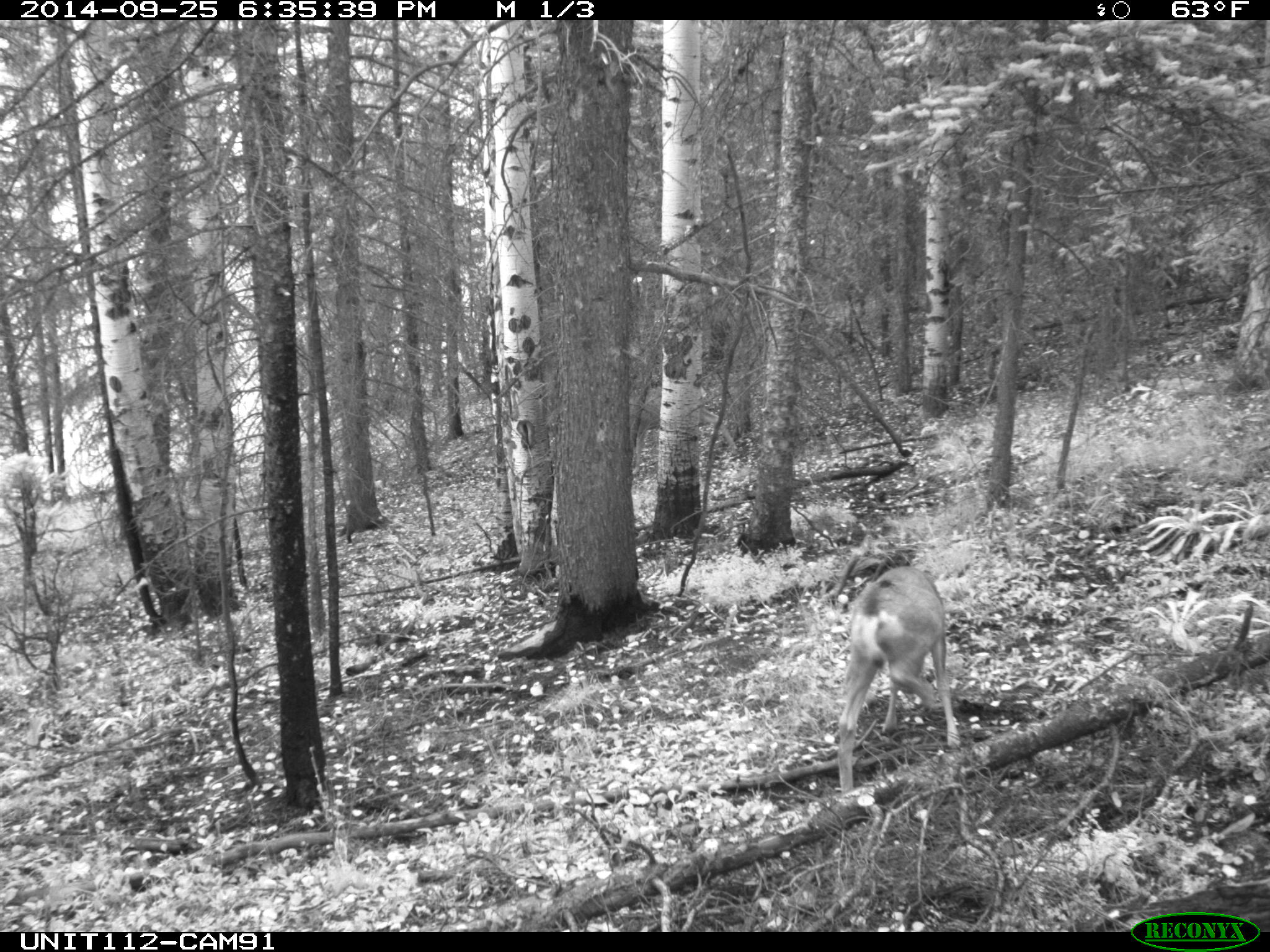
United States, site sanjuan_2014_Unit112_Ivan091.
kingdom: Animalia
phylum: Chordata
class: Mammalia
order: Artiodactyla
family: Cervidae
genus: Odocoileus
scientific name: Odocoileus hemionus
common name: mule deer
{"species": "Odocoileus hemionus (mule deer)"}